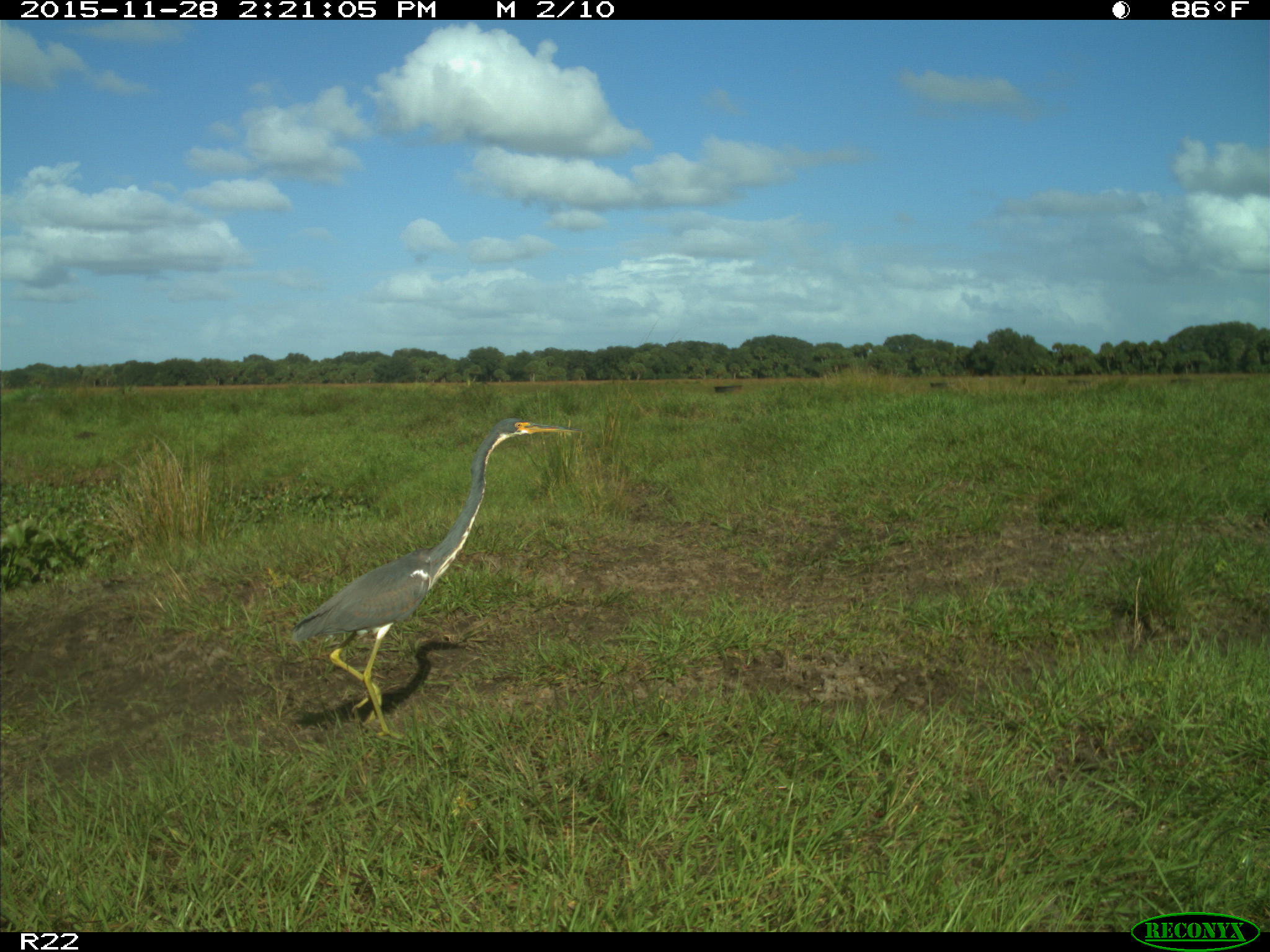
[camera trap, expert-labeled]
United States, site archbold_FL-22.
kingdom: Animalia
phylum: Chordata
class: Aves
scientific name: Aves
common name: birds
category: unidentified bird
Unidentified bird (birds) (Aves).